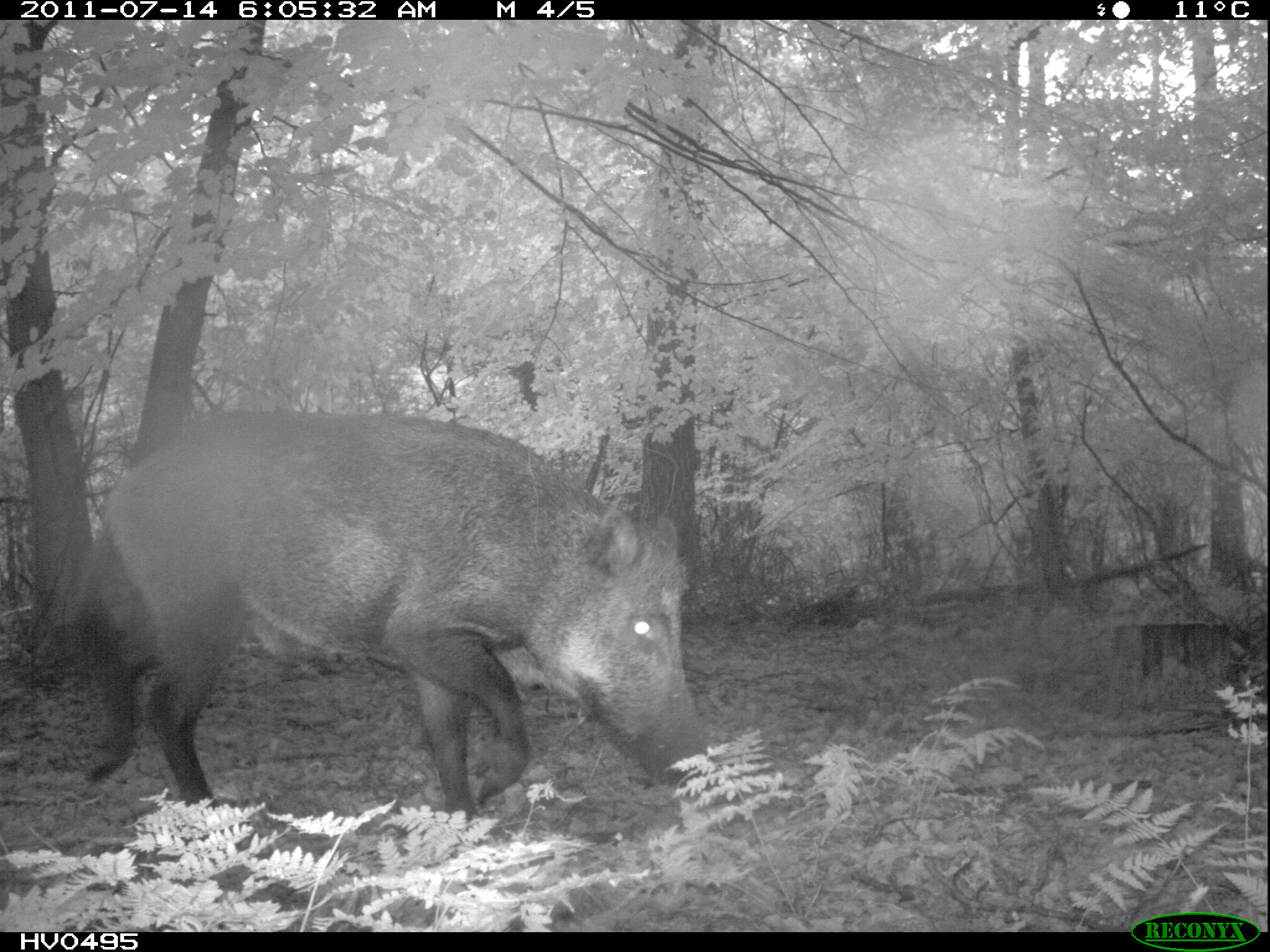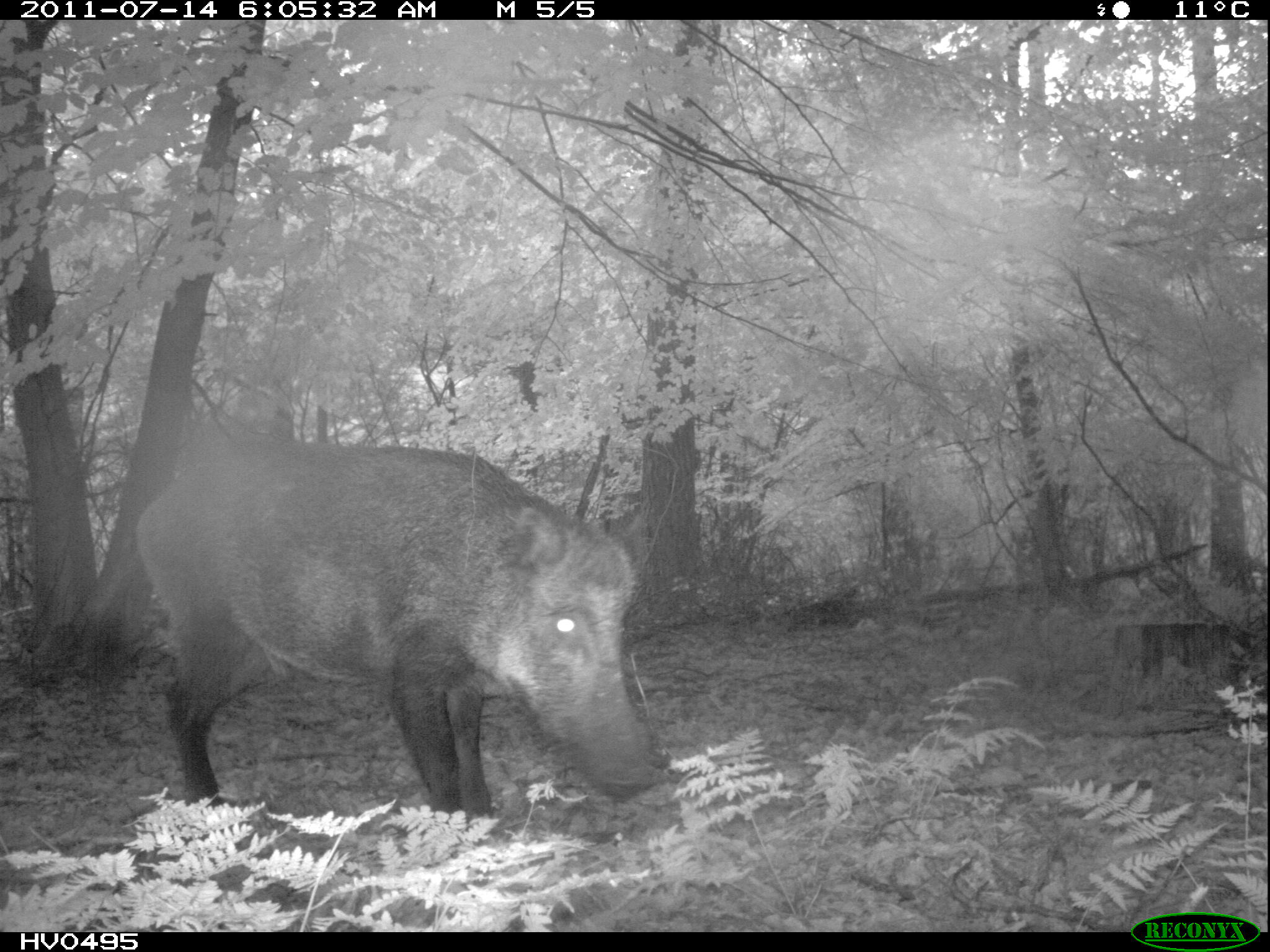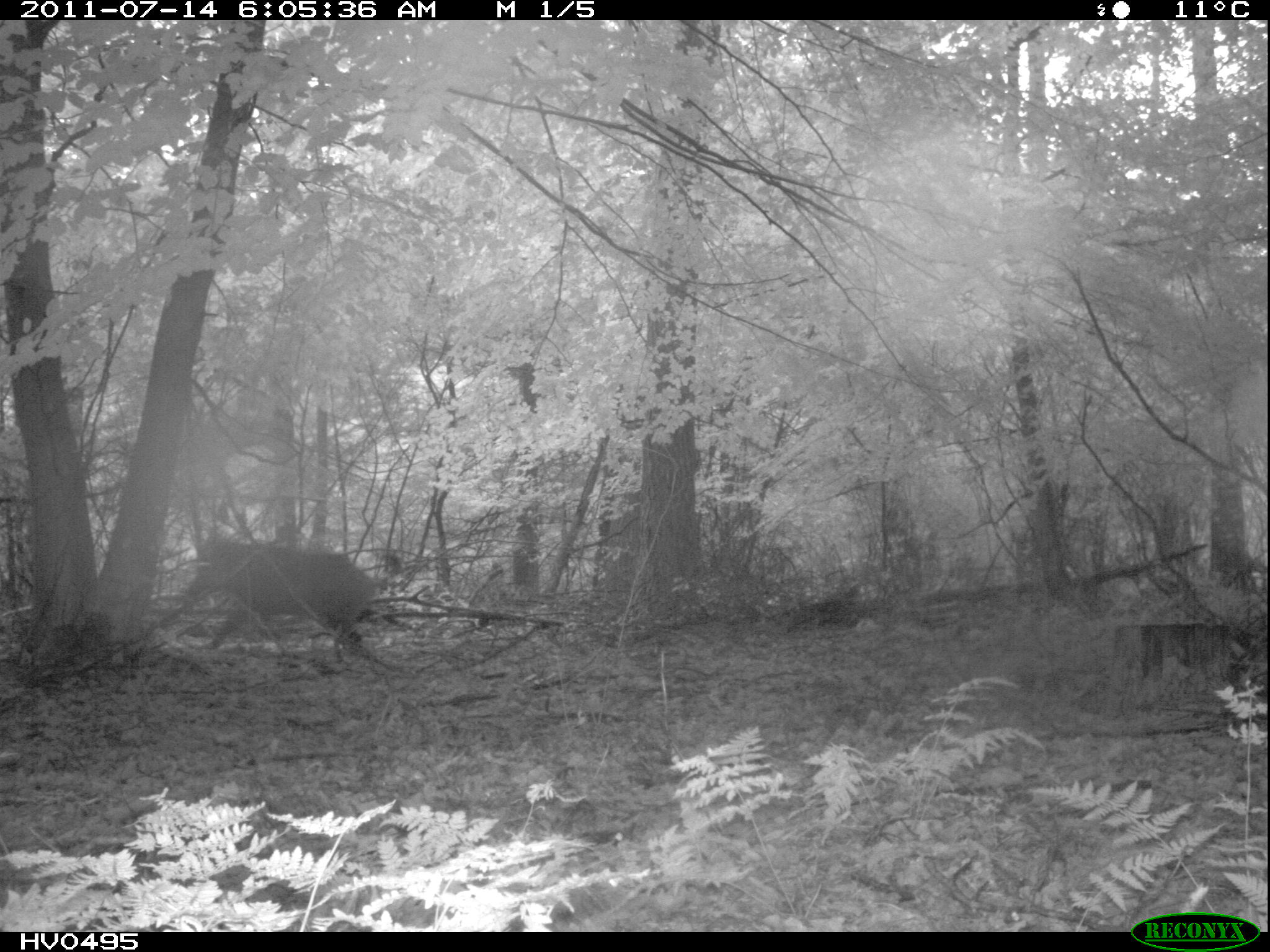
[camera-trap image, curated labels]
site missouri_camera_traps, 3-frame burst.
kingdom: Animalia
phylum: Chordata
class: Mammalia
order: Artiodactyla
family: Suidae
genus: Sus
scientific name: Sus scrofa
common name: wild boar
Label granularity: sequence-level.